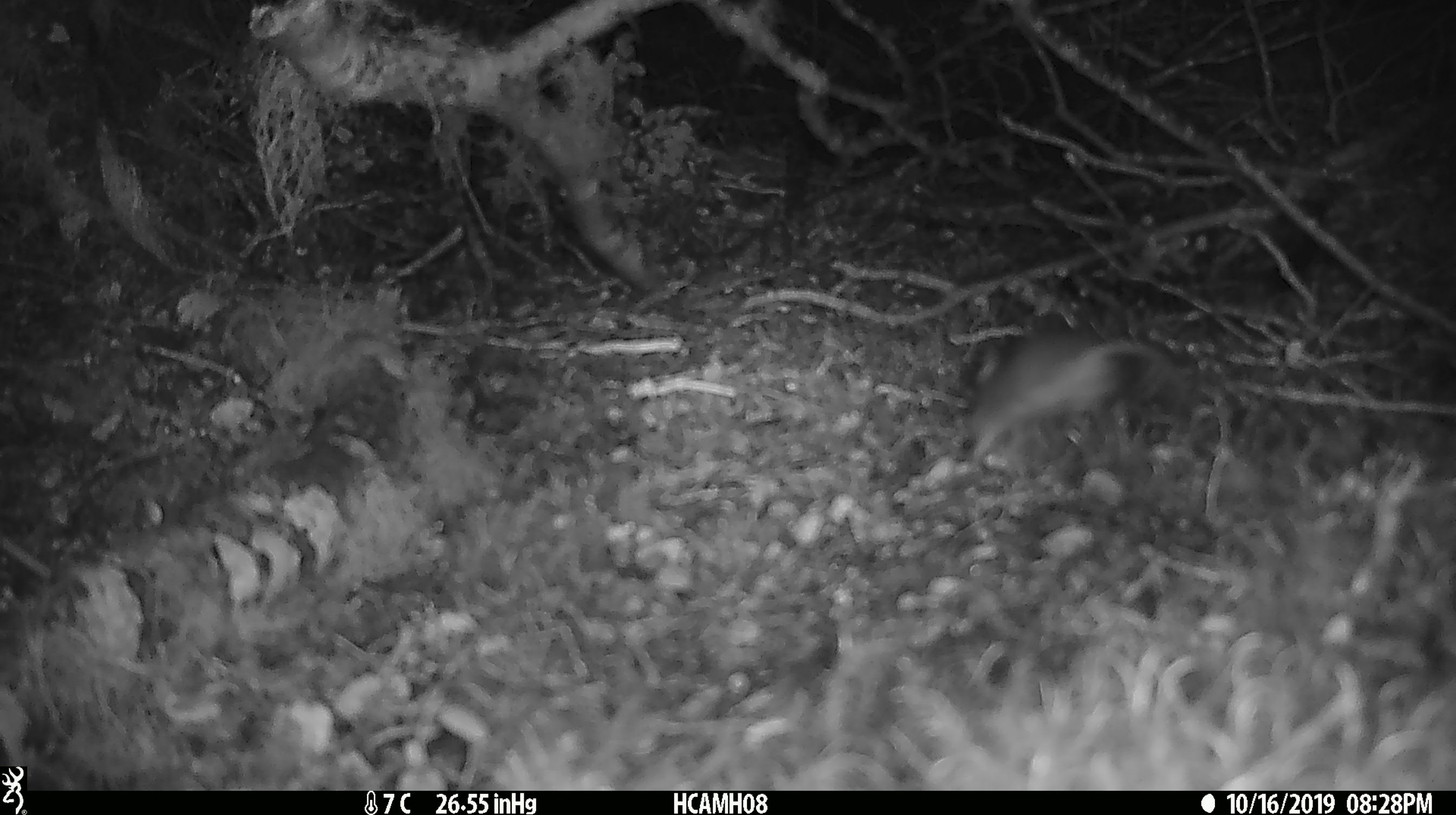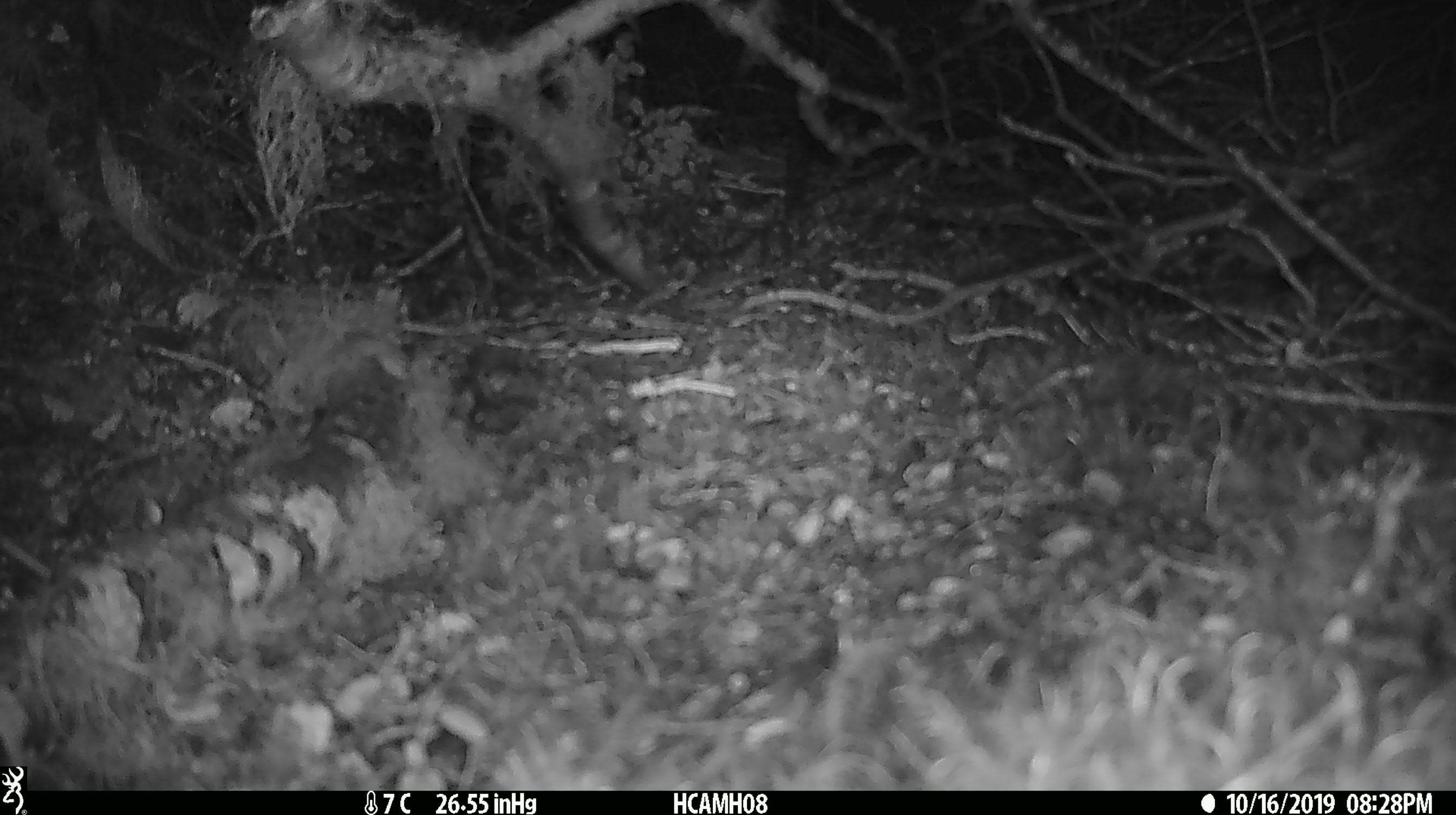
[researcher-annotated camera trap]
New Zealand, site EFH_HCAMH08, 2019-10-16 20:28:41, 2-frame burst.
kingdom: Animalia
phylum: Chordata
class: Mammalia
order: Rodentia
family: Muridae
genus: Mus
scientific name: Mus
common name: mouse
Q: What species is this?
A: Mouse (Mus).